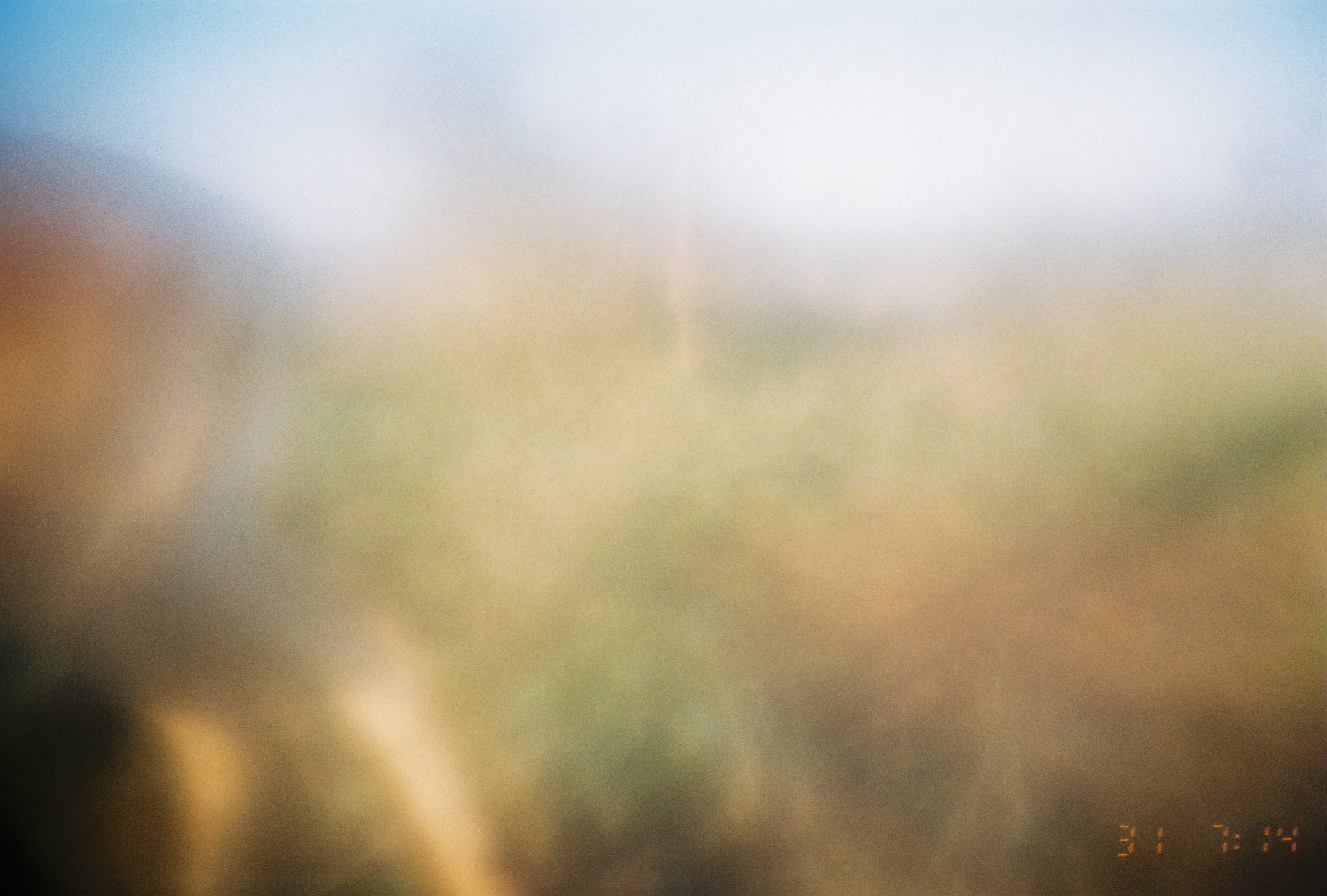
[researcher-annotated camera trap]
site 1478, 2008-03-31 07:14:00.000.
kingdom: Animalia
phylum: Chordata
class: Mammalia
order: Artiodactyla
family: Bovidae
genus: Aepyceros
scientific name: Aepyceros melampus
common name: impala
Aepyceros melampus (impala), count 1.